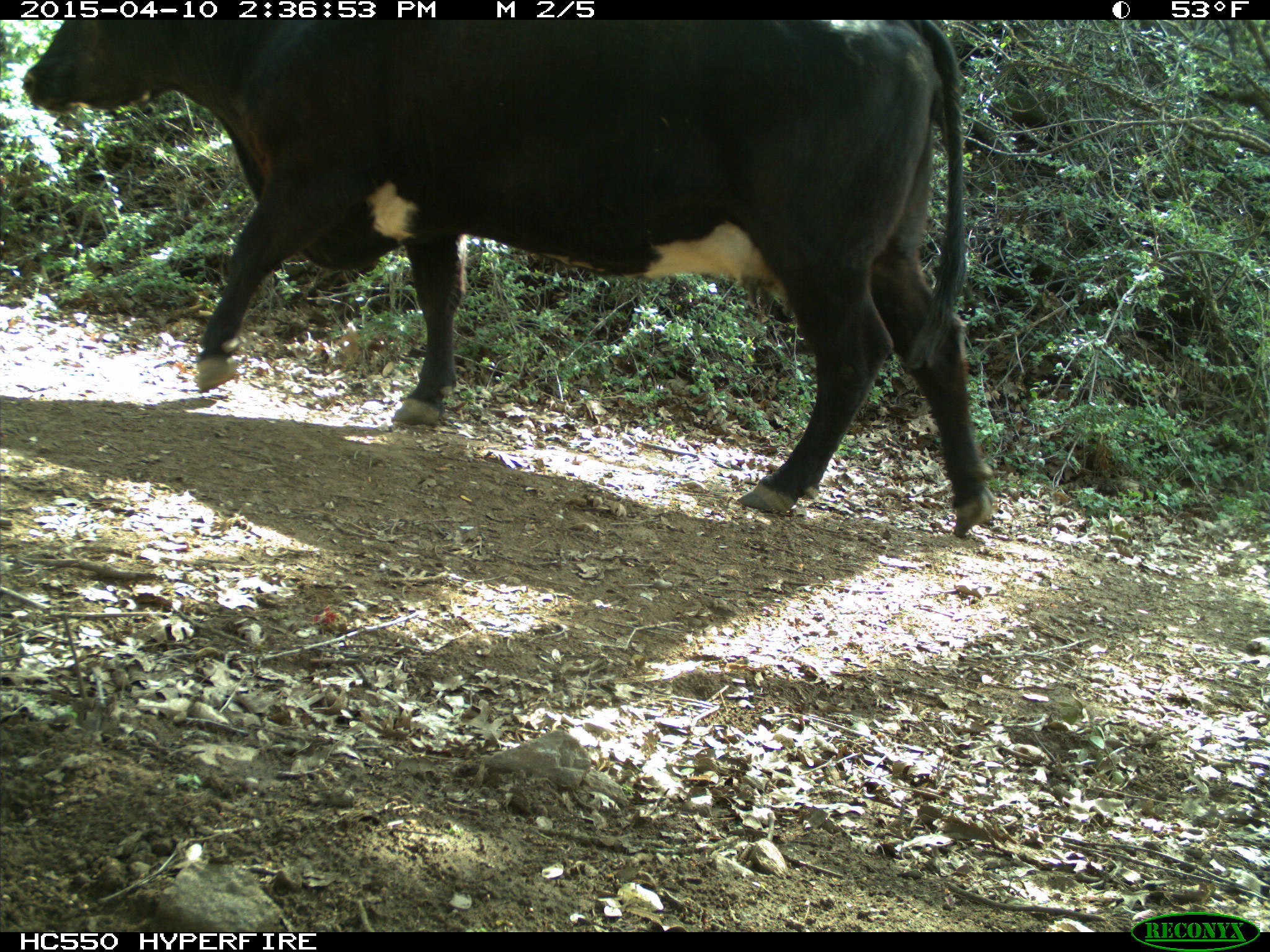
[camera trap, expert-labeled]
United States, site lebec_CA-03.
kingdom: Animalia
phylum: Chordata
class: Mammalia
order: Artiodactyla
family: Bovidae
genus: Bos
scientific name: Bos taurus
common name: domestic cow